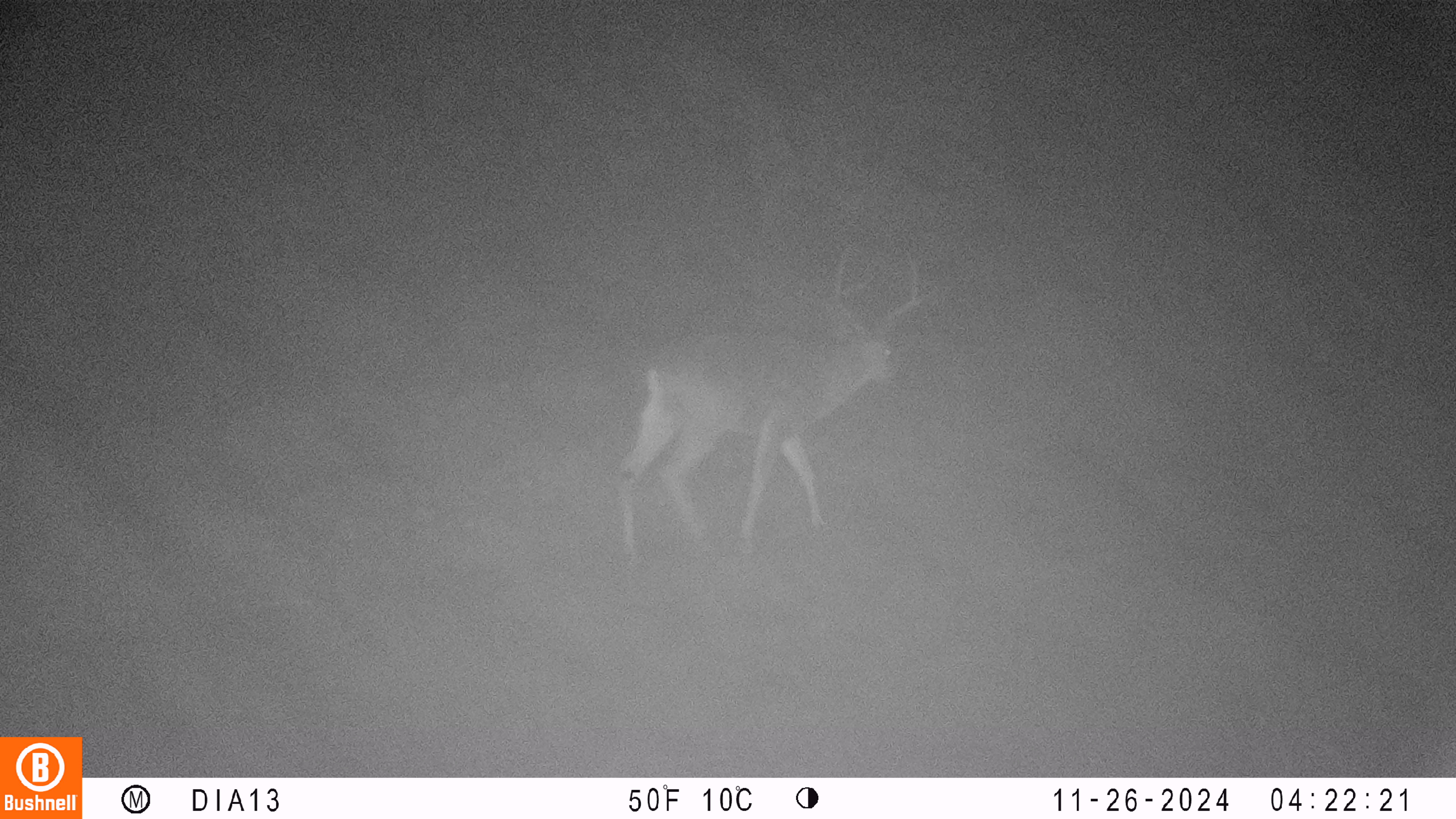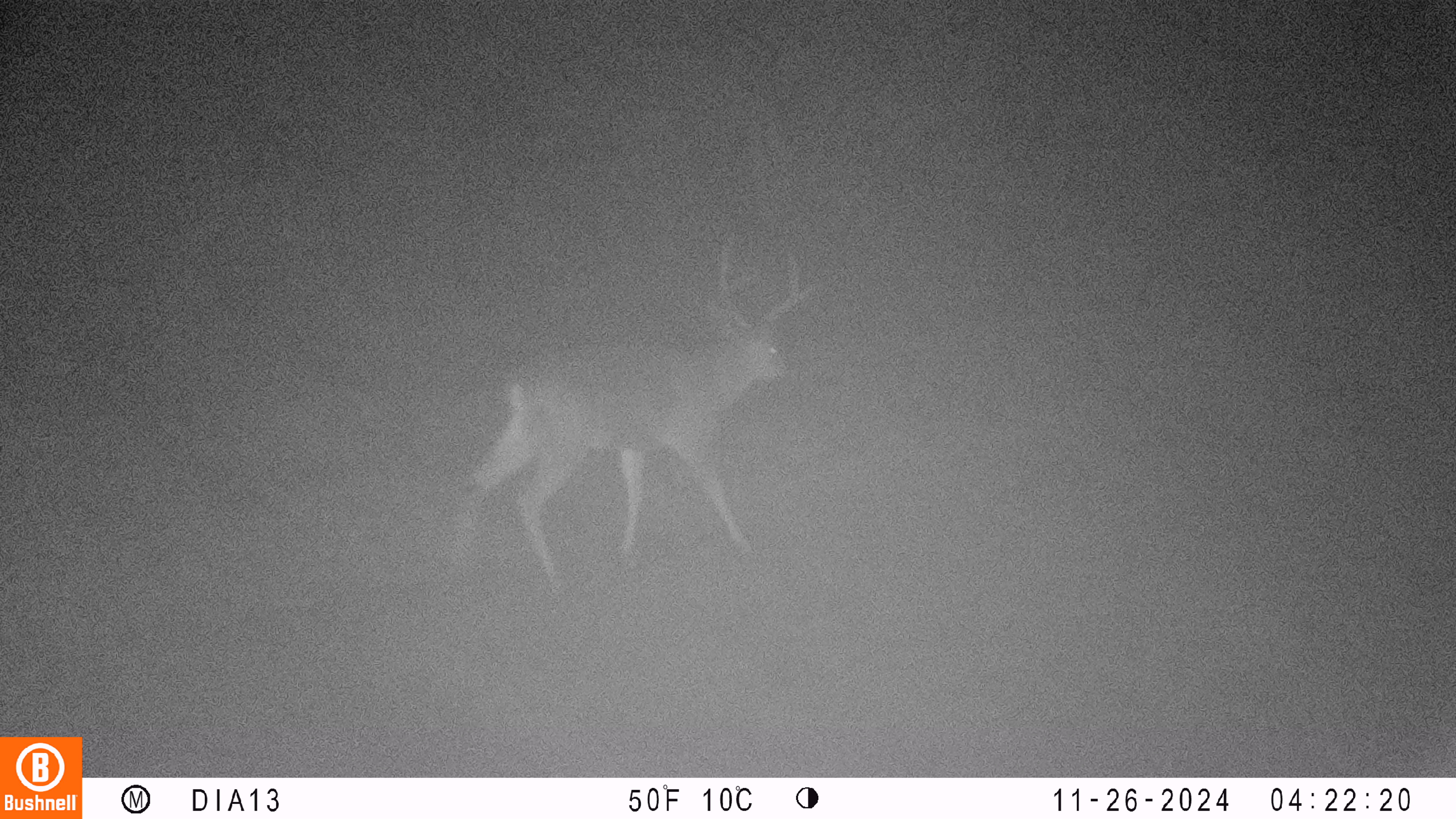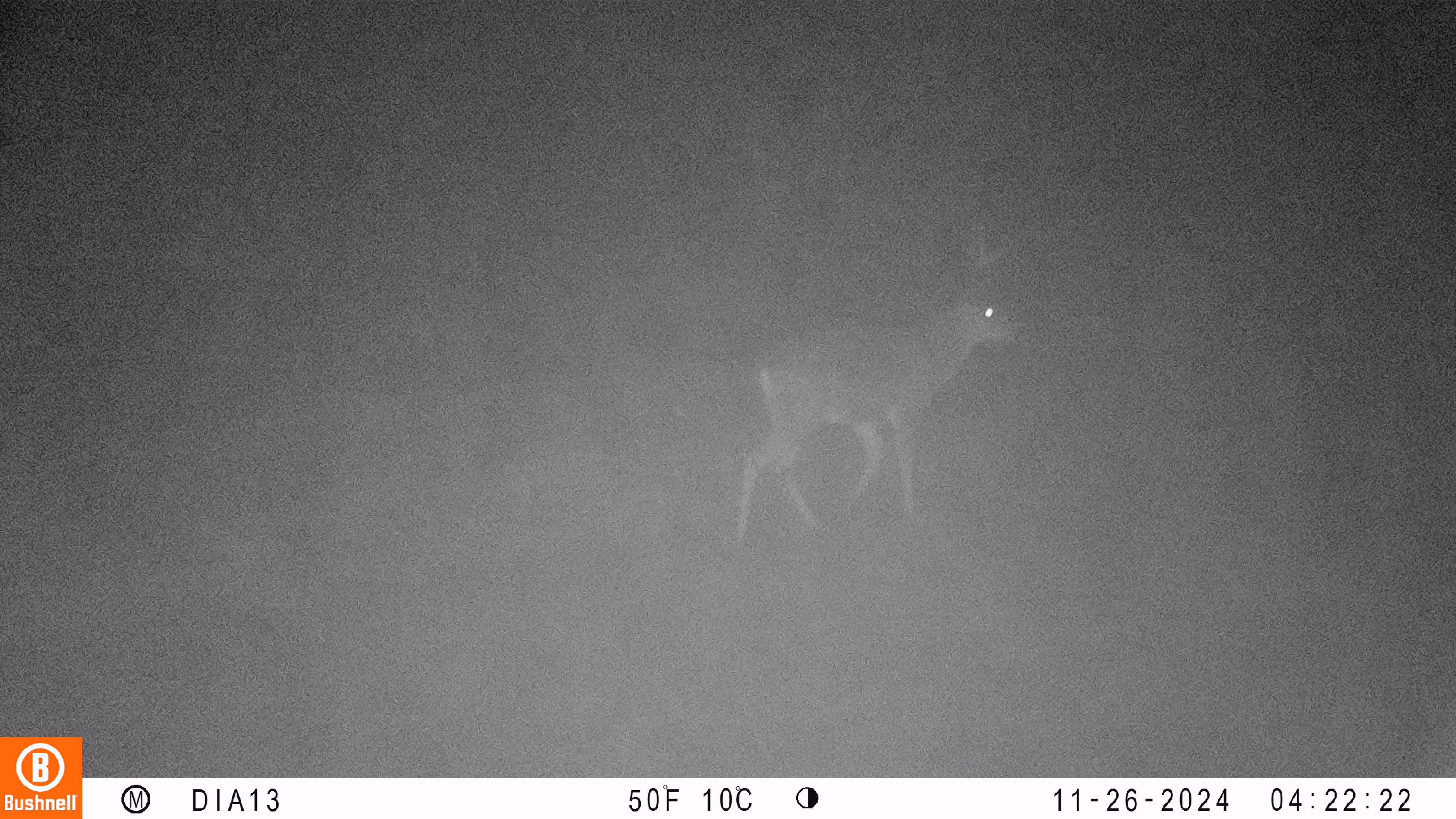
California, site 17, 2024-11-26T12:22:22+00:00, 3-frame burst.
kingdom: Animalia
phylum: Chordata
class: Mammalia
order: Artiodactyla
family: Cervidae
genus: Odocoileus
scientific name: Odocoileus hemionus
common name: mule deer